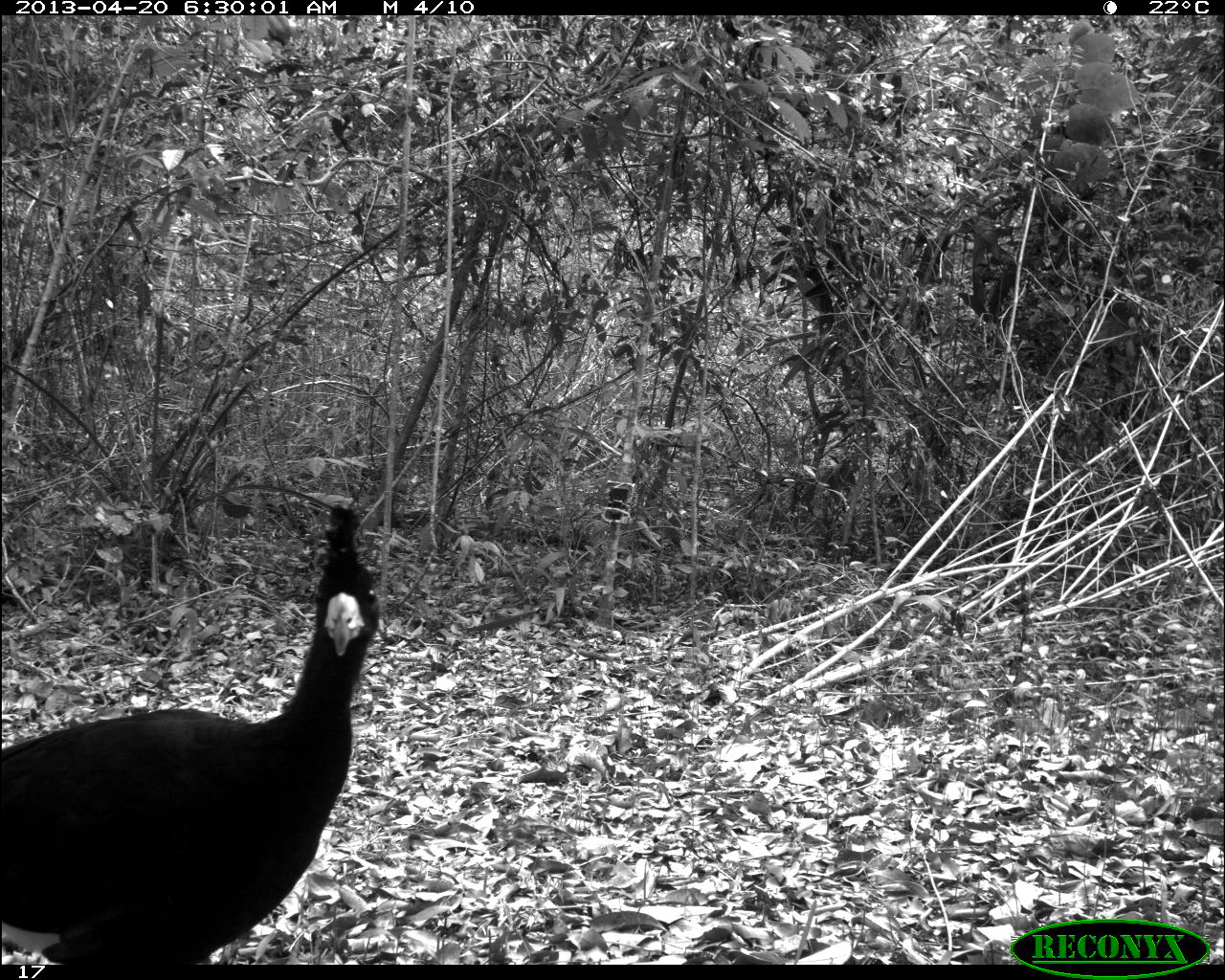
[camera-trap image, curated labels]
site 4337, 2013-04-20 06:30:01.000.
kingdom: Animalia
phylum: Chordata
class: Aves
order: Galliformes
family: Cracidae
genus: Crax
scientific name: Crax rubra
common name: great curassow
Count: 1.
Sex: male.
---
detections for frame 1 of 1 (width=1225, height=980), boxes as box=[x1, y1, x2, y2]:
crax rubra: box=[0, 501, 379, 962]